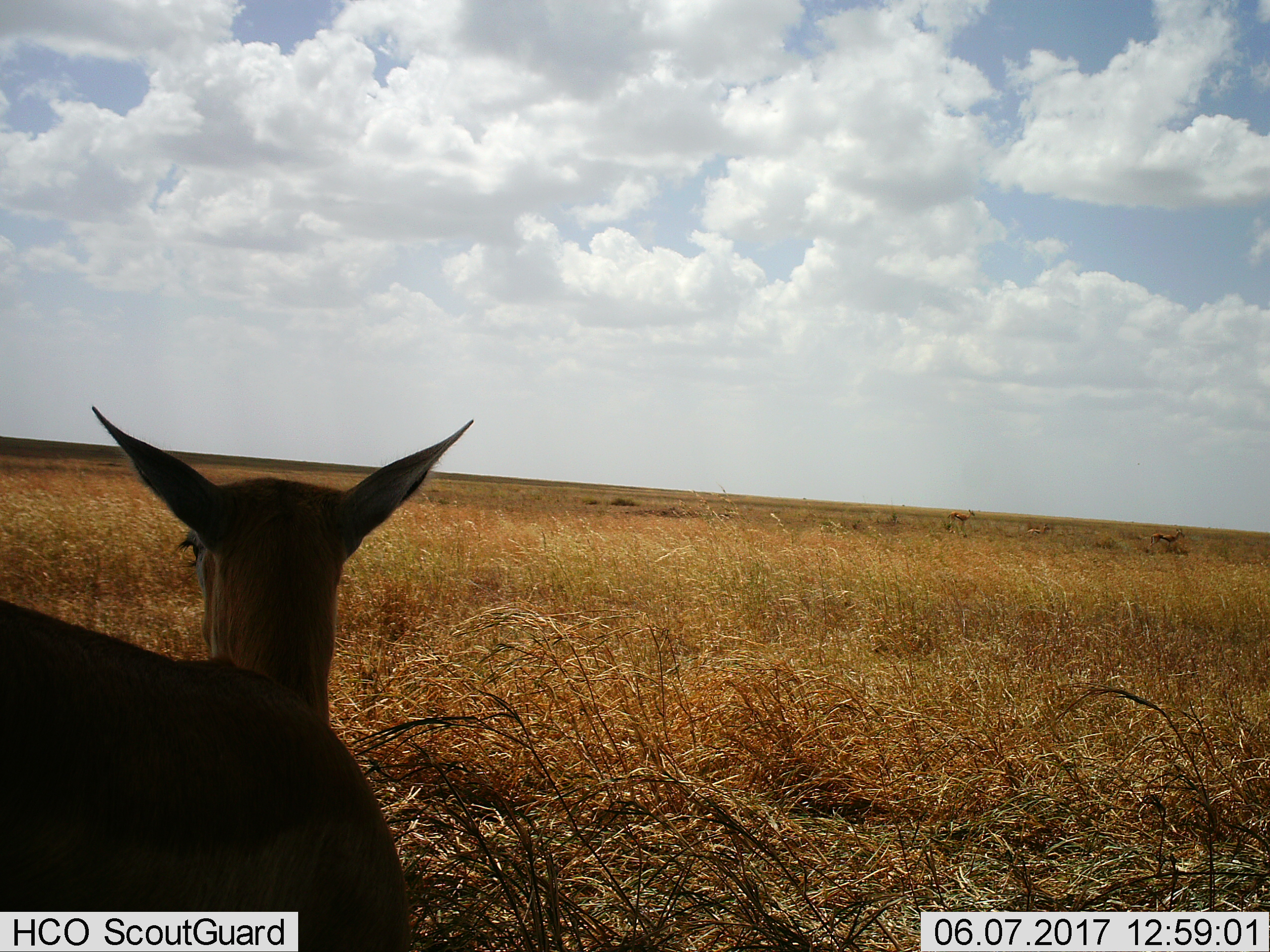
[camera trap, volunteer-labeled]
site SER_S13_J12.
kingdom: Animalia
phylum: Chordata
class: Mammalia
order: Artiodactyla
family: Bovidae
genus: Eudorcas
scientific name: Eudorcas thomsonii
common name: thomson's gazelle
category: gazellethomsons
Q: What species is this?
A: Gazellethomsons (thomson's gazelle) (Eudorcas thomsonii).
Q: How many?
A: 4.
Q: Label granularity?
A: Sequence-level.